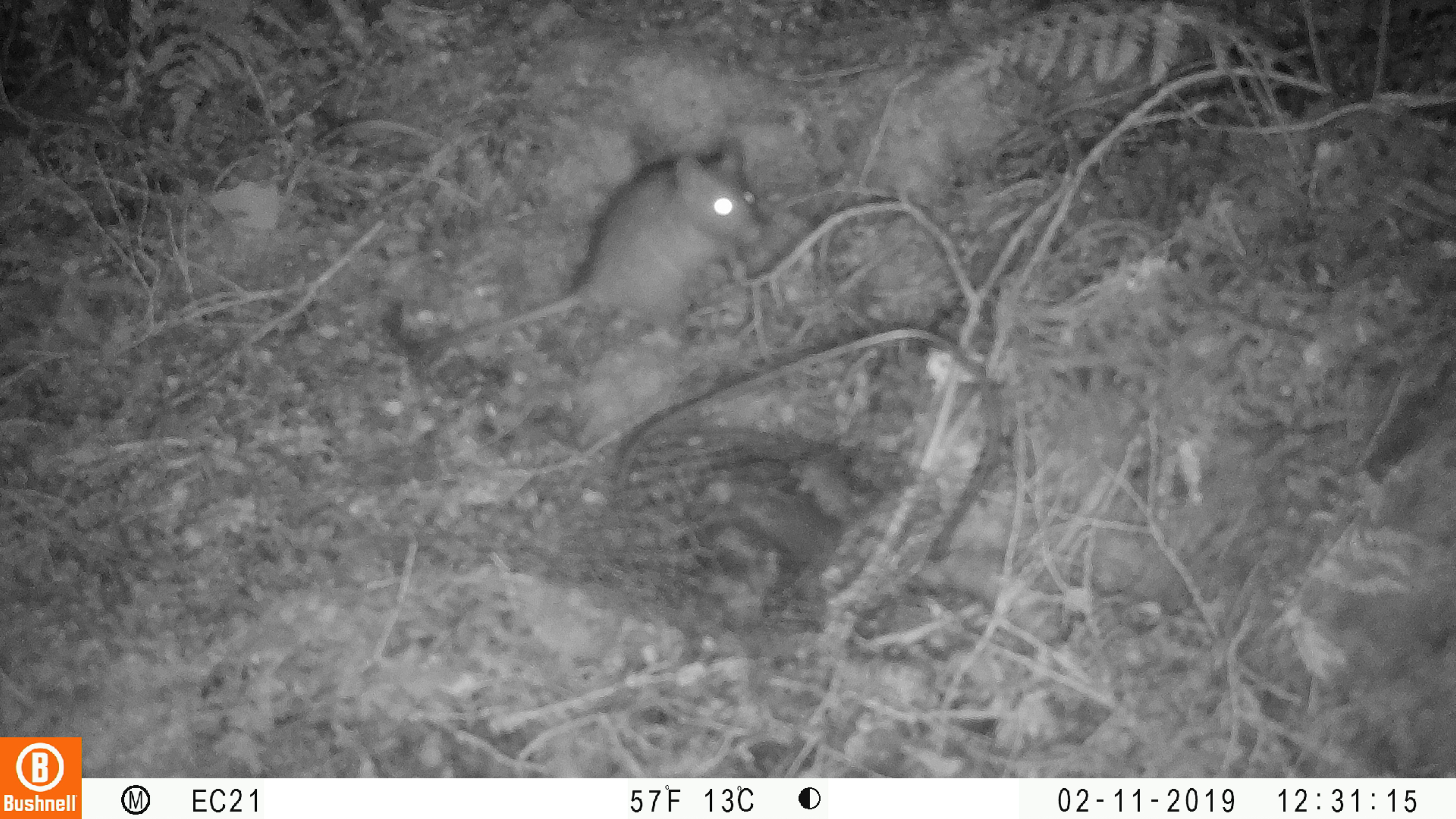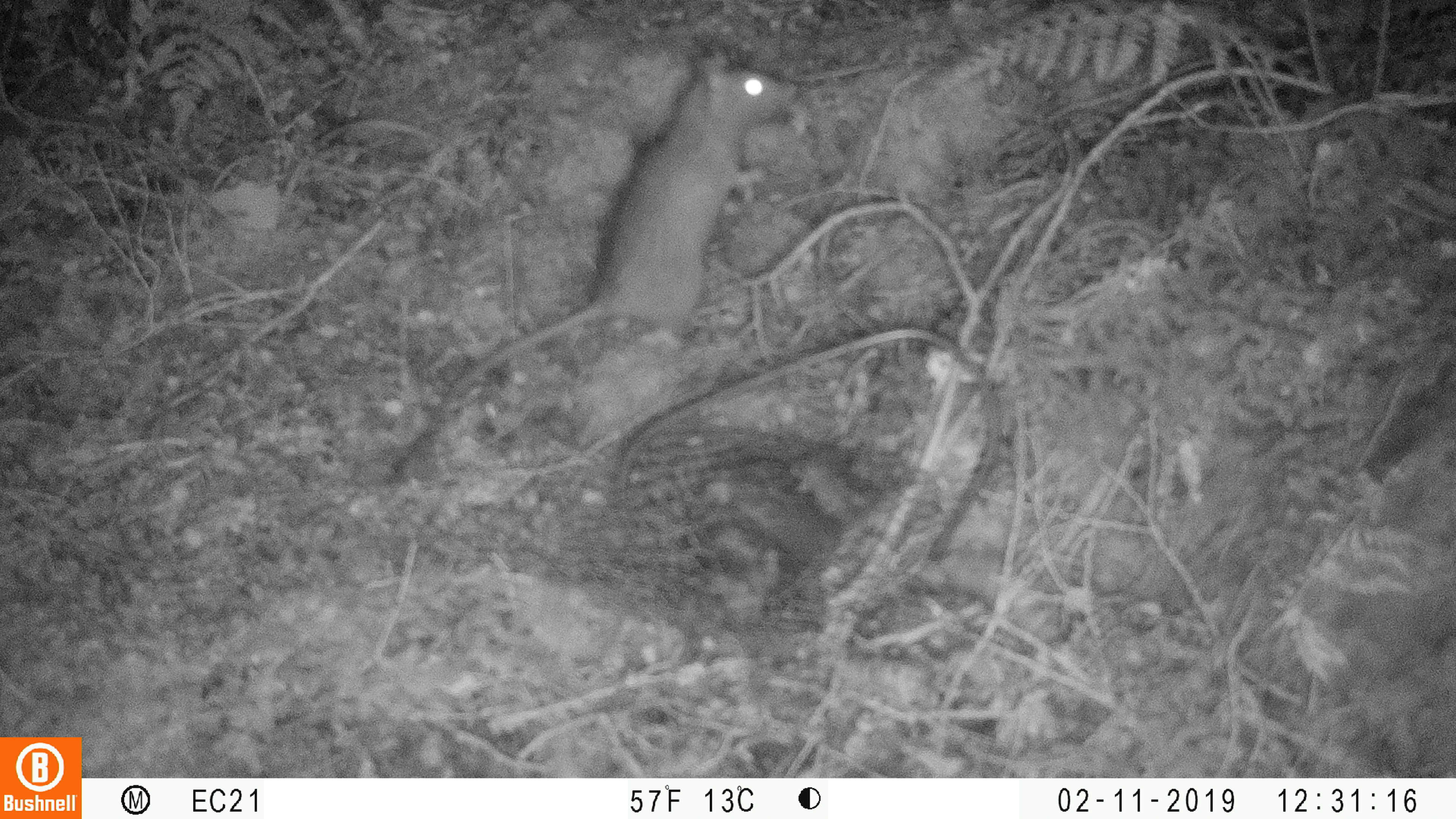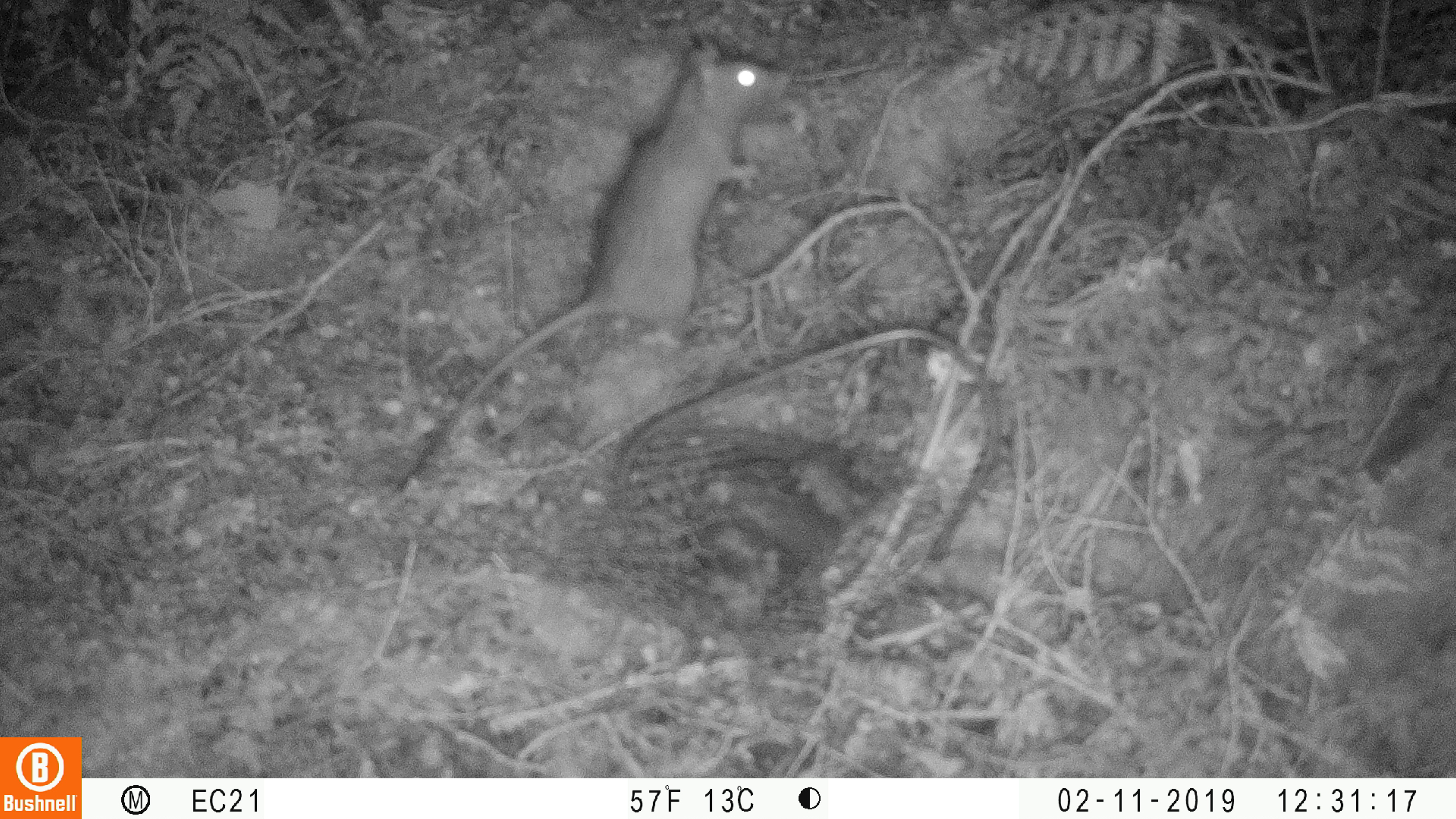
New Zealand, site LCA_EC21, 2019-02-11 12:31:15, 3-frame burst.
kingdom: Animalia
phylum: Chordata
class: Mammalia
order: Rodentia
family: Muridae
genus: Rattus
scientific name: Rattus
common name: rat